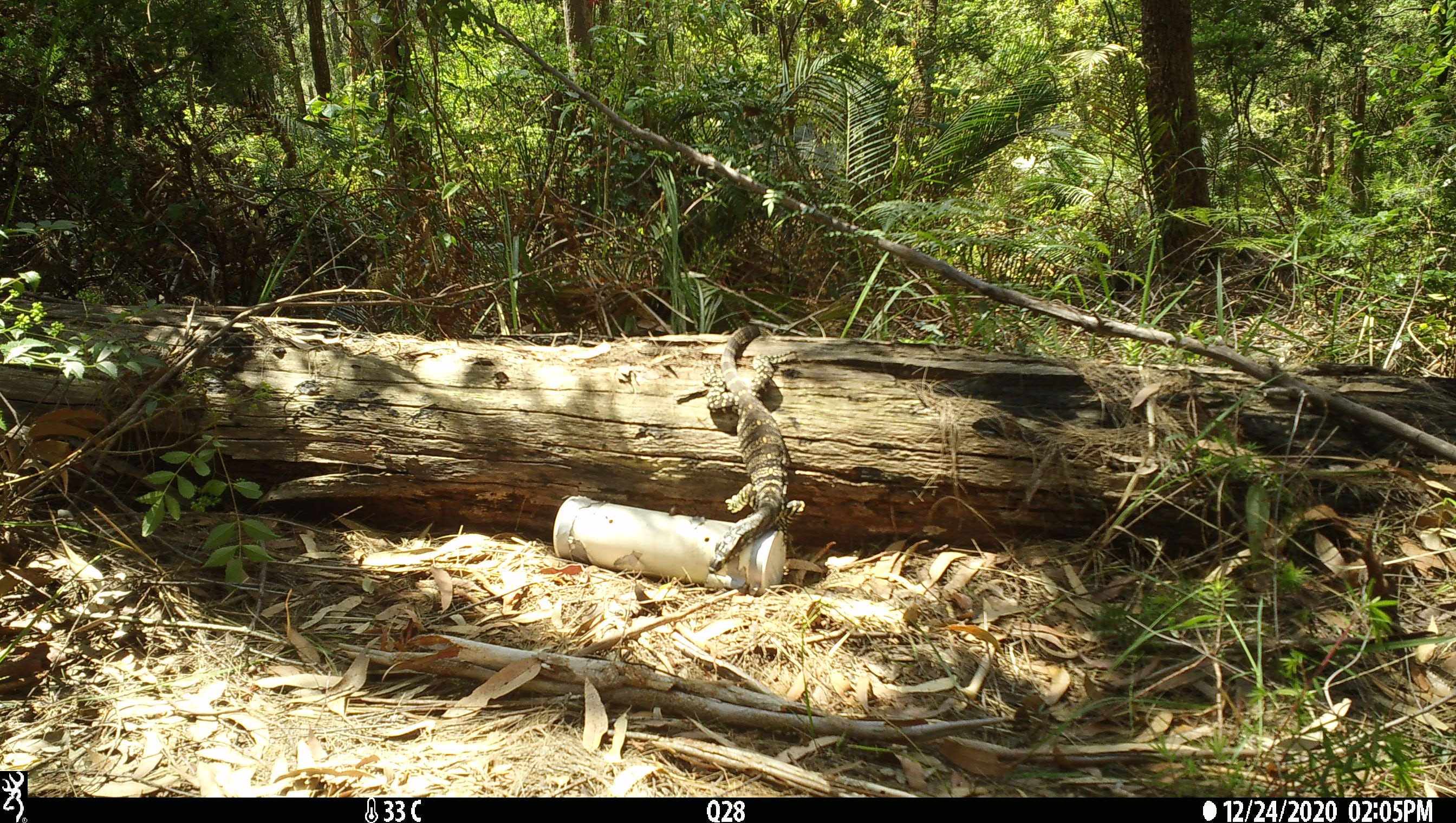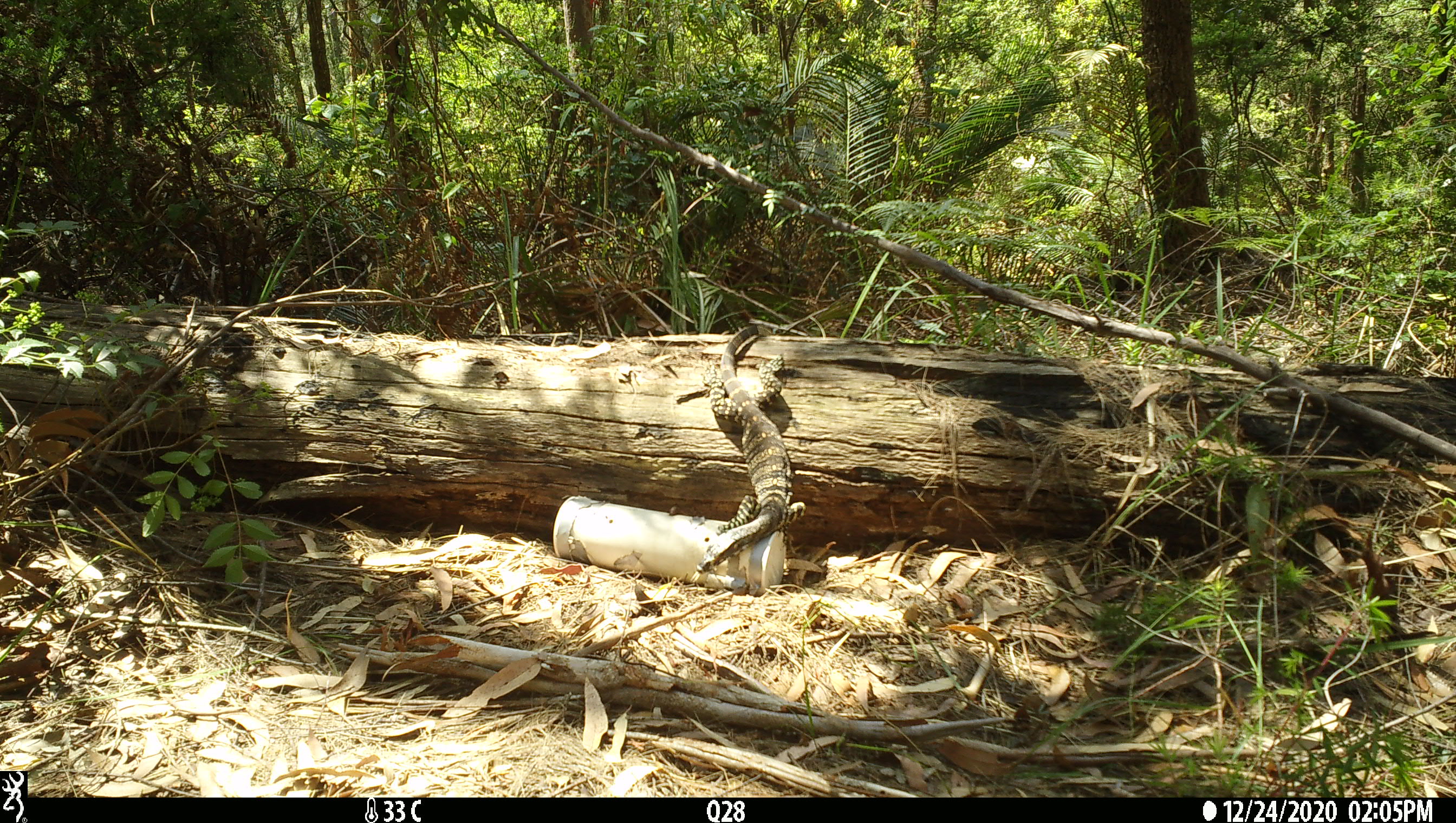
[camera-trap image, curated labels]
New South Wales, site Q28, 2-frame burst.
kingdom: Animalia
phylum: Chordata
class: Reptilia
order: Squamata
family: Varanidae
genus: Varanus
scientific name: Varanus varius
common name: lace monitor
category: goanna